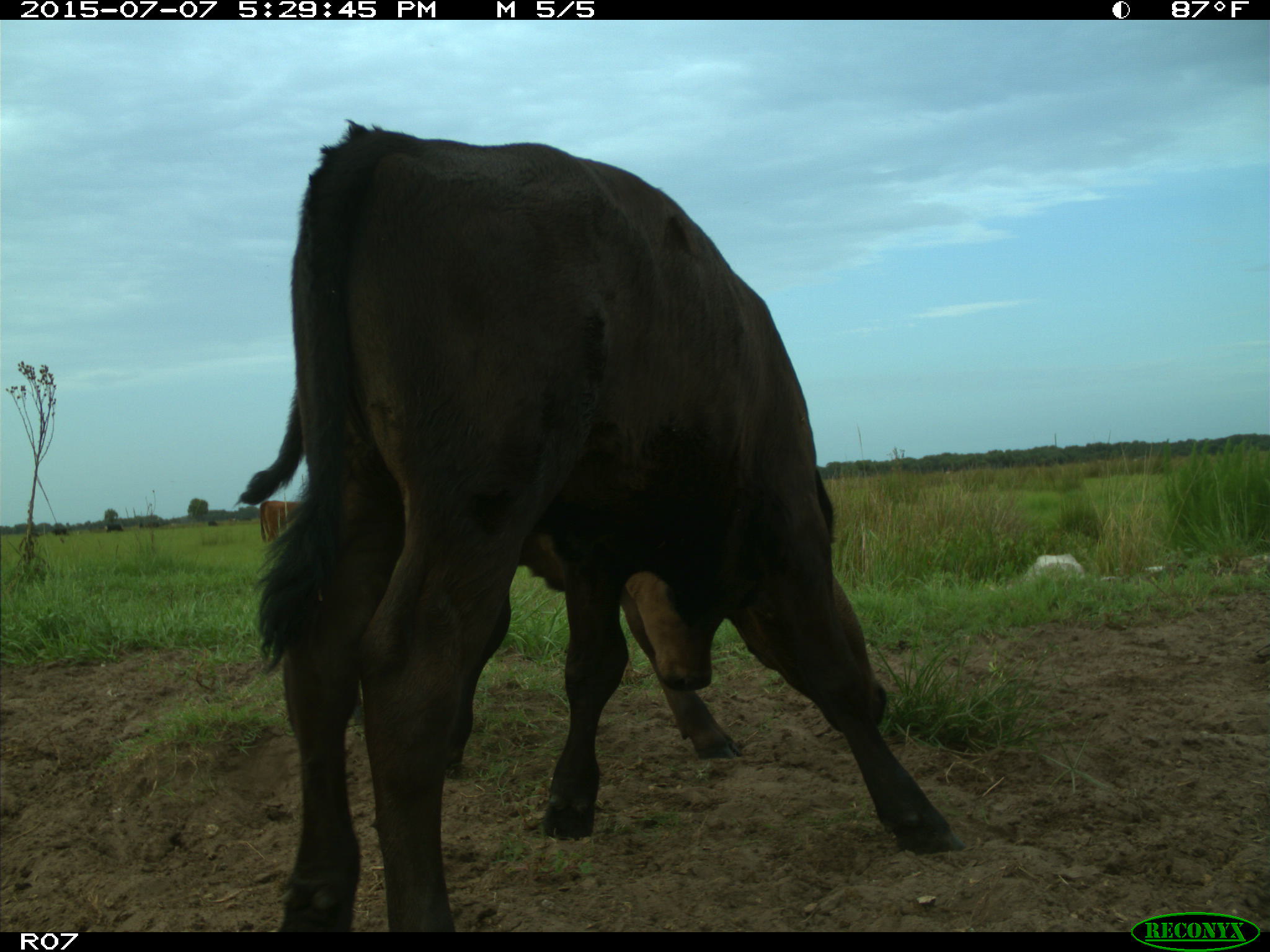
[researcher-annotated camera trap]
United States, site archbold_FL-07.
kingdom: Animalia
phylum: Chordata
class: Mammalia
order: Artiodactyla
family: Bovidae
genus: Bos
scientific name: Bos taurus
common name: domestic cow